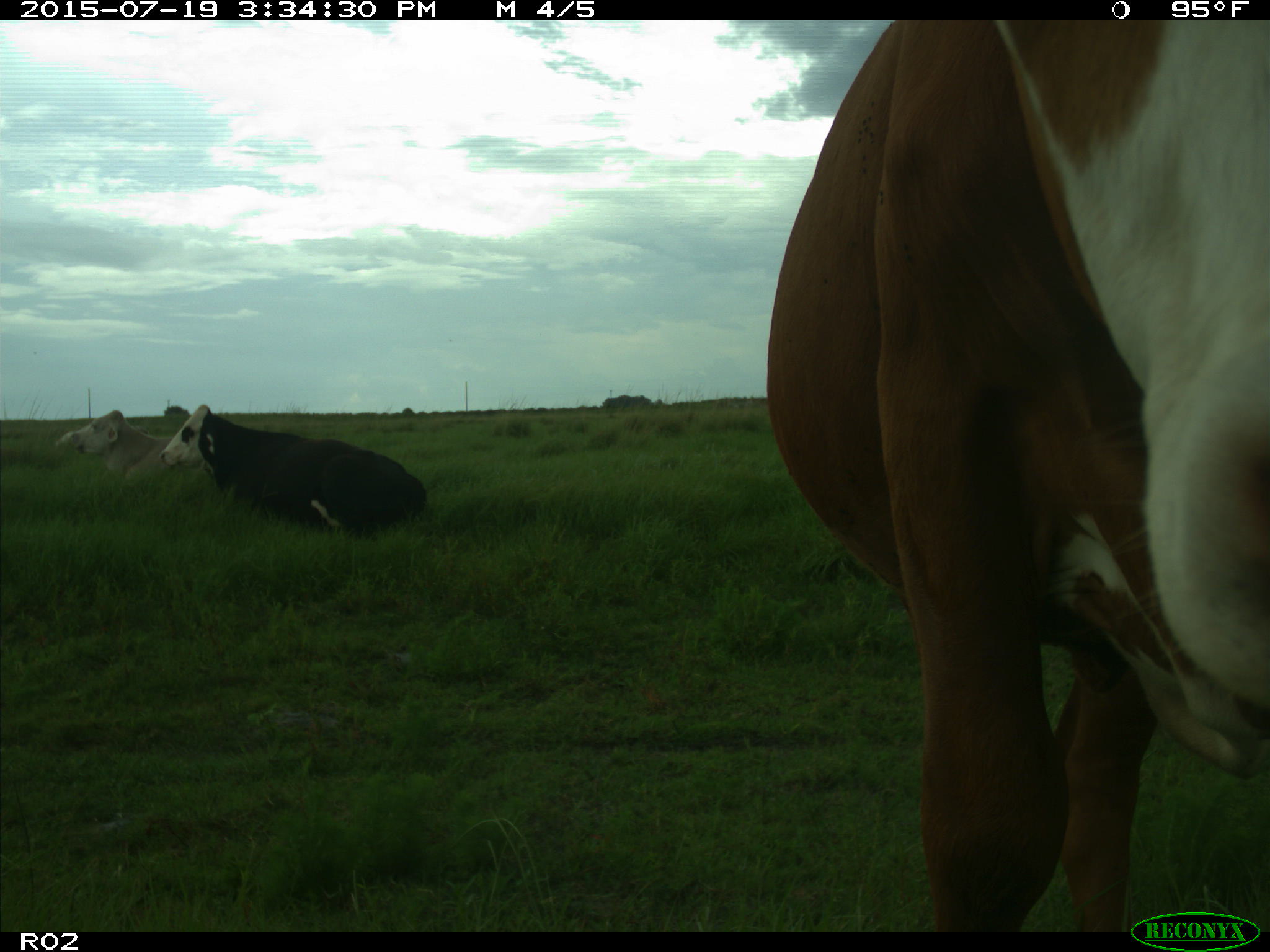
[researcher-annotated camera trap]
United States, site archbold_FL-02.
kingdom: Animalia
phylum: Chordata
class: Mammalia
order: Artiodactyla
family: Bovidae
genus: Bos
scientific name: Bos taurus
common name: domestic cow